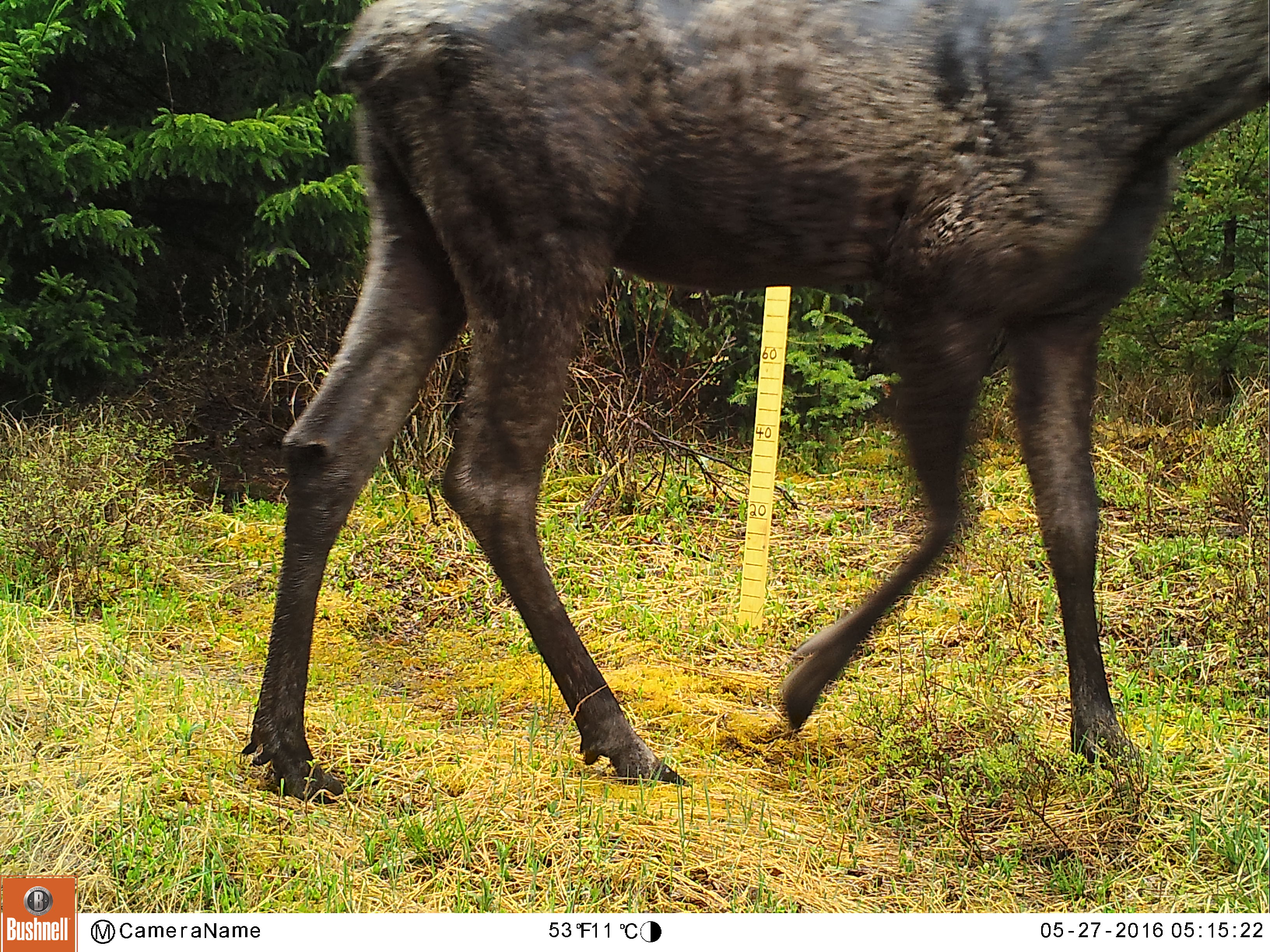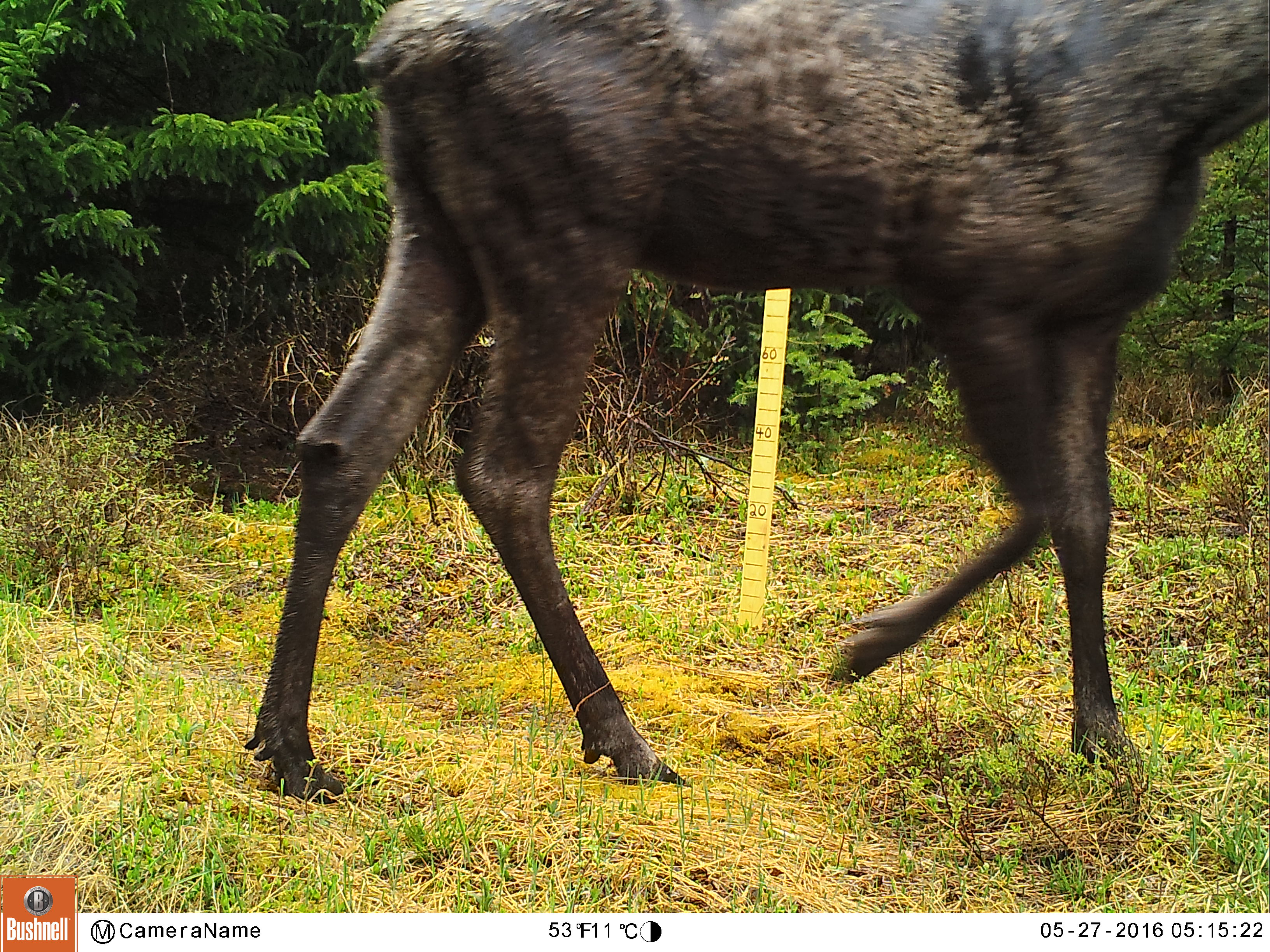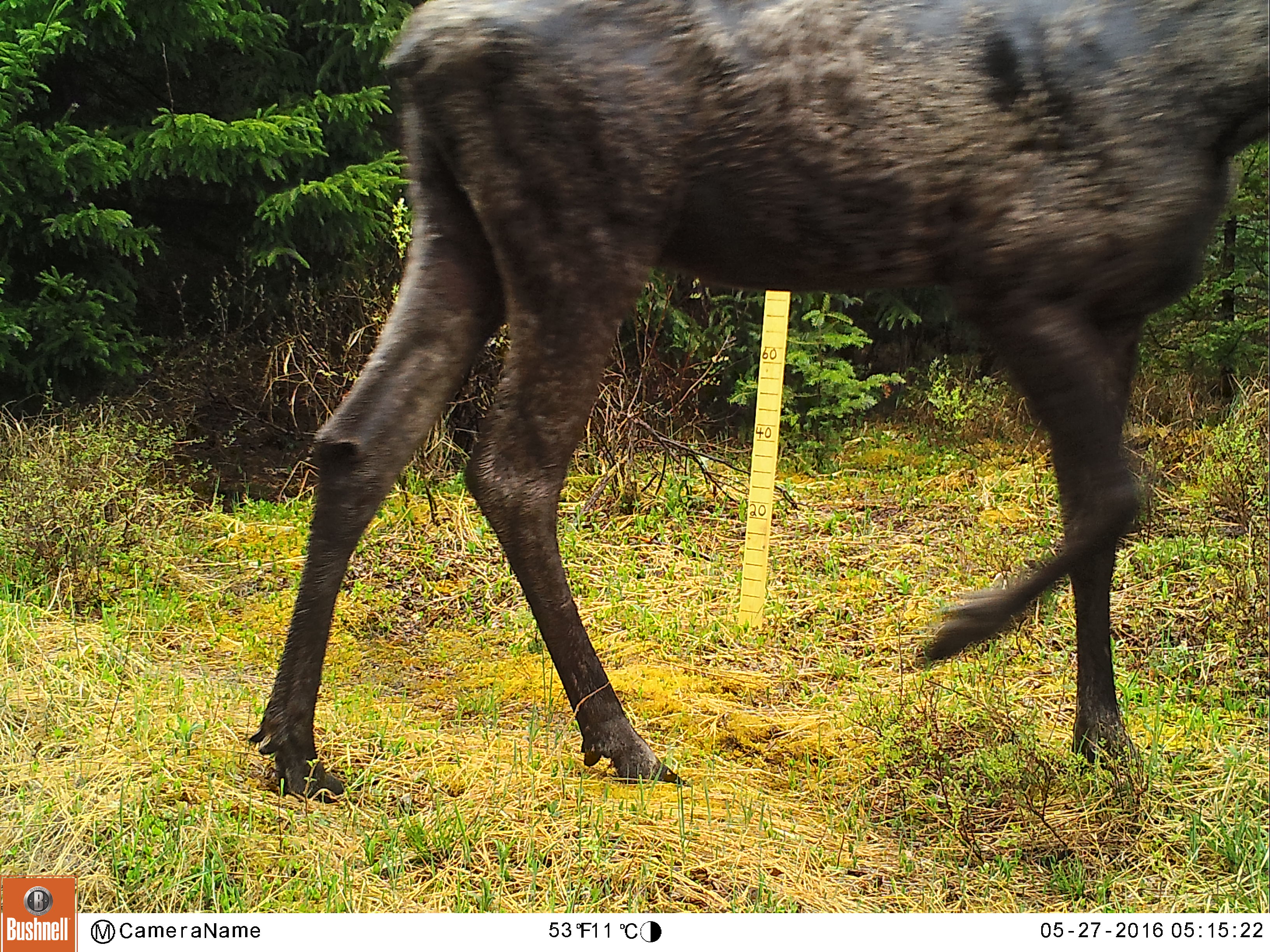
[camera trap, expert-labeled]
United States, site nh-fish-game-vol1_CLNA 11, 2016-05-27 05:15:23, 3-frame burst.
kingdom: Animalia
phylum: Chordata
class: Mammalia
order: Artiodactyla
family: Cervidae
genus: Alces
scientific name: Alces alces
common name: moose